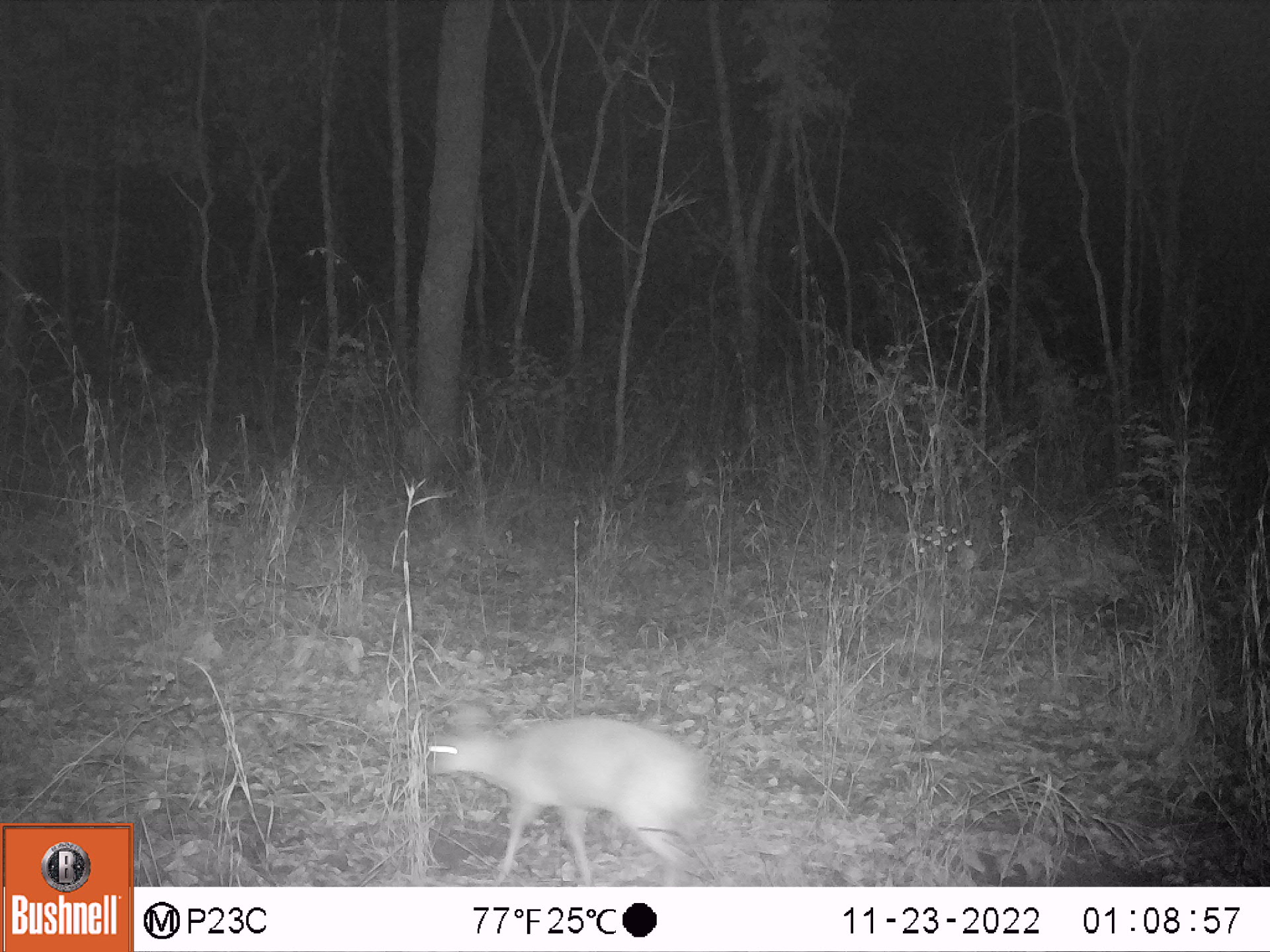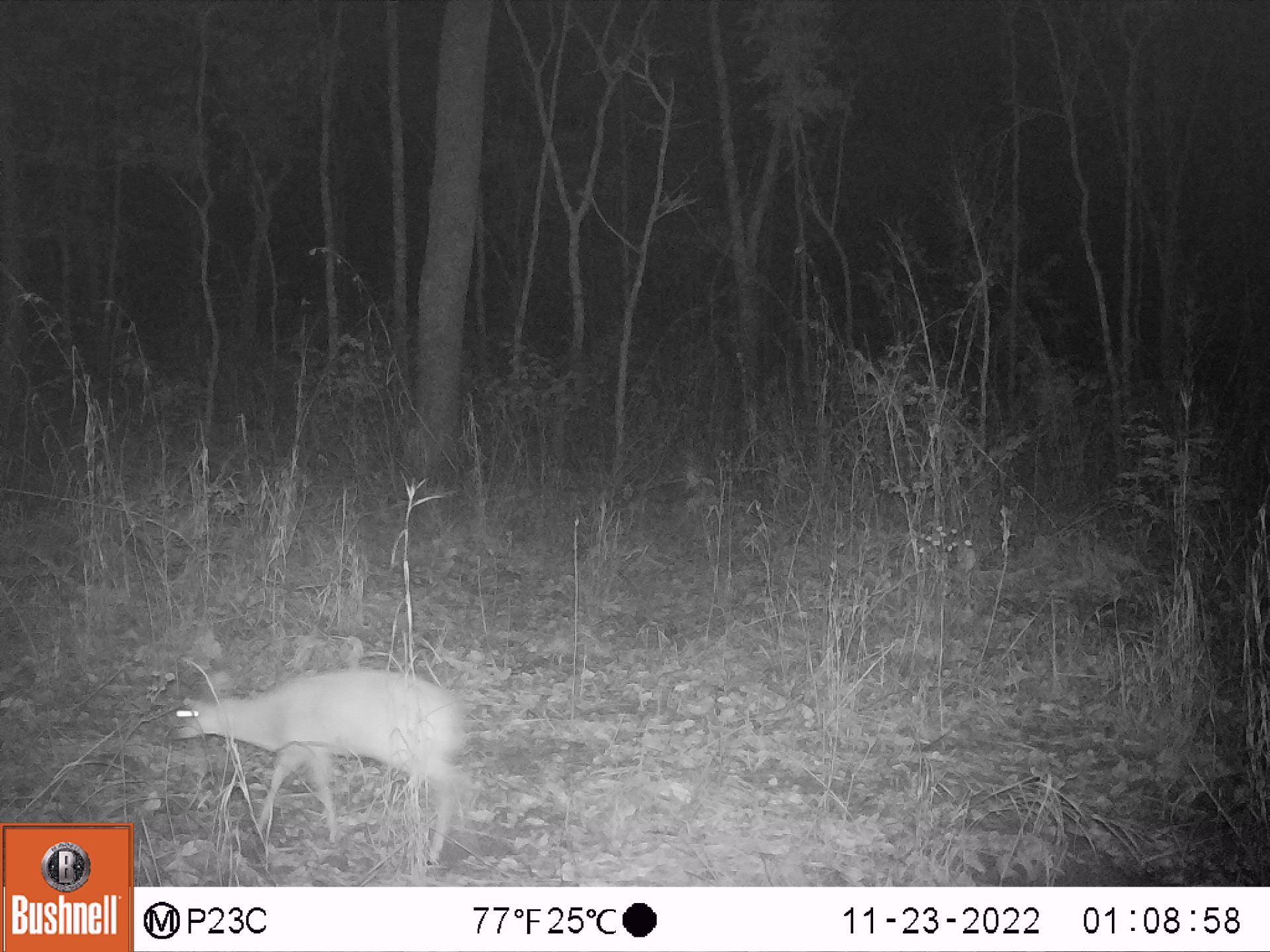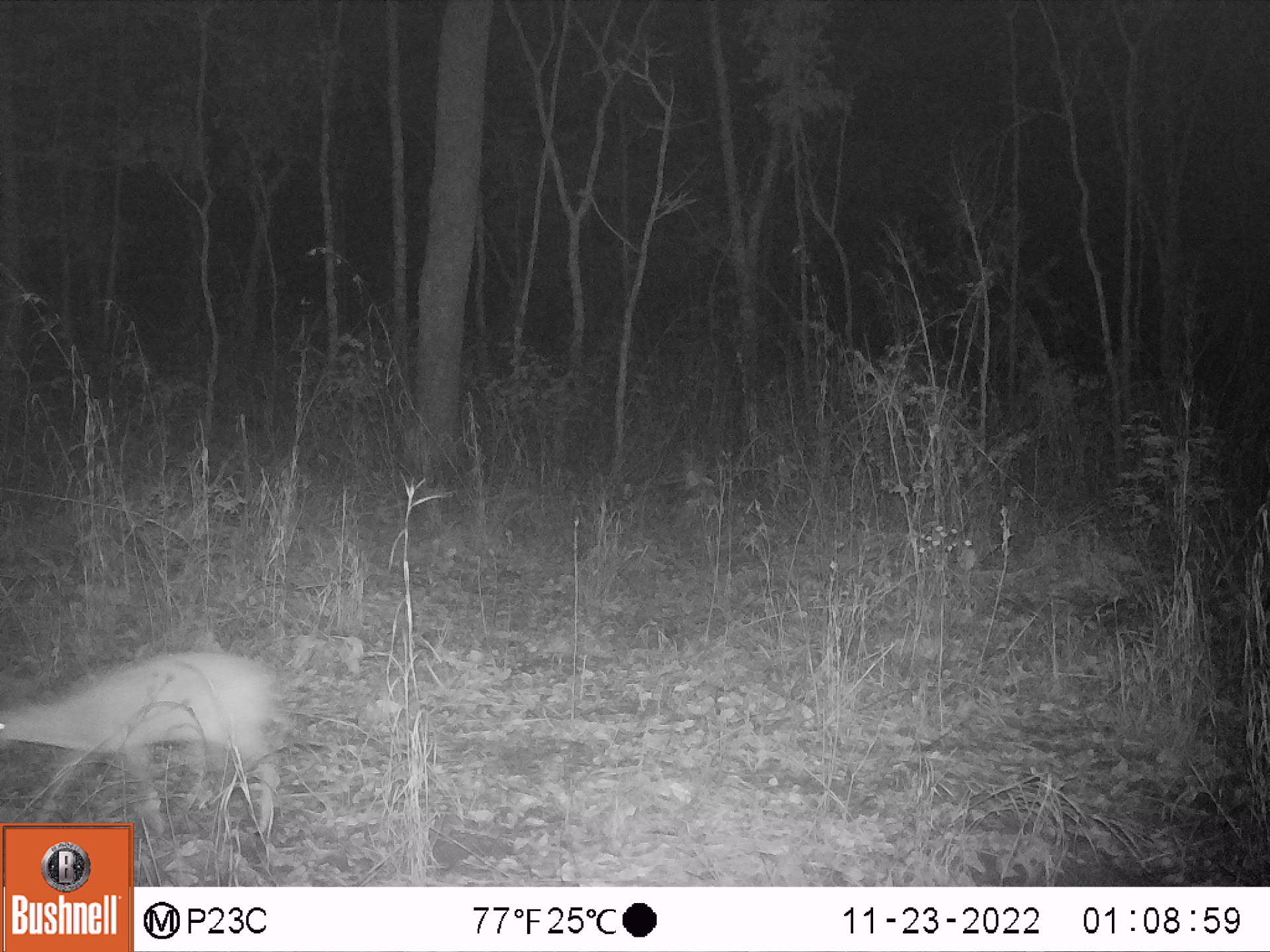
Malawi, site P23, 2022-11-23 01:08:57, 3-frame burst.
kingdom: Animalia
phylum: Chordata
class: Mammalia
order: Artiodactyla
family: Bovidae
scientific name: Antilopinae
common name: small antelope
Small antelope (Antilopinae), count 1.